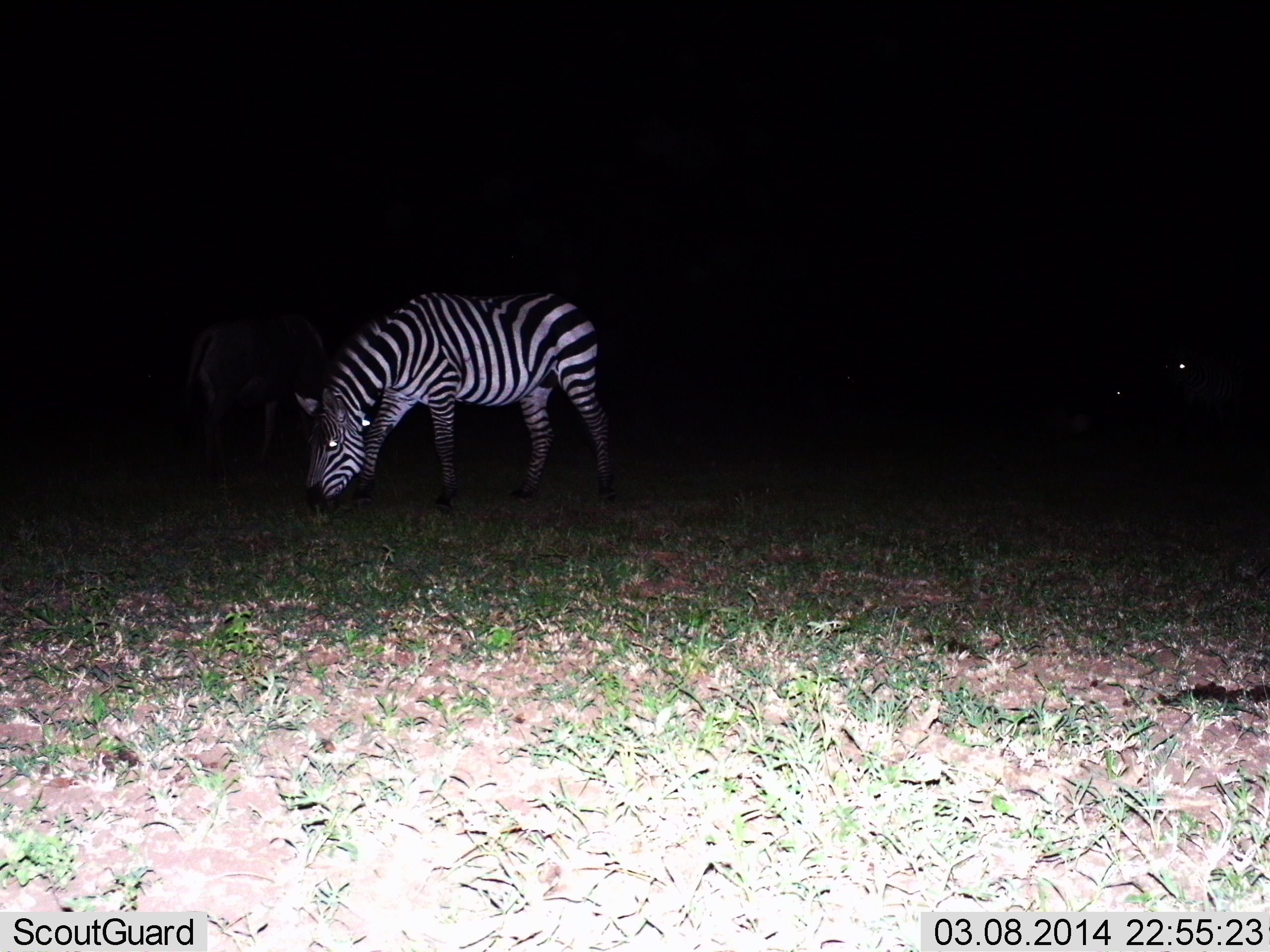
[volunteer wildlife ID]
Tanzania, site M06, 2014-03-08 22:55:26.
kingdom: Animalia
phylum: Chordata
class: Mammalia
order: Perissodactyla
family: Equidae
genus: Equus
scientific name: Equus quagga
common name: plains zebra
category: zebra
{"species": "zebra (plains zebra) (Equus quagga)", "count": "1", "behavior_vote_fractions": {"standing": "25%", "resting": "0%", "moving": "8%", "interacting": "0%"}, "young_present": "0%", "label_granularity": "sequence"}